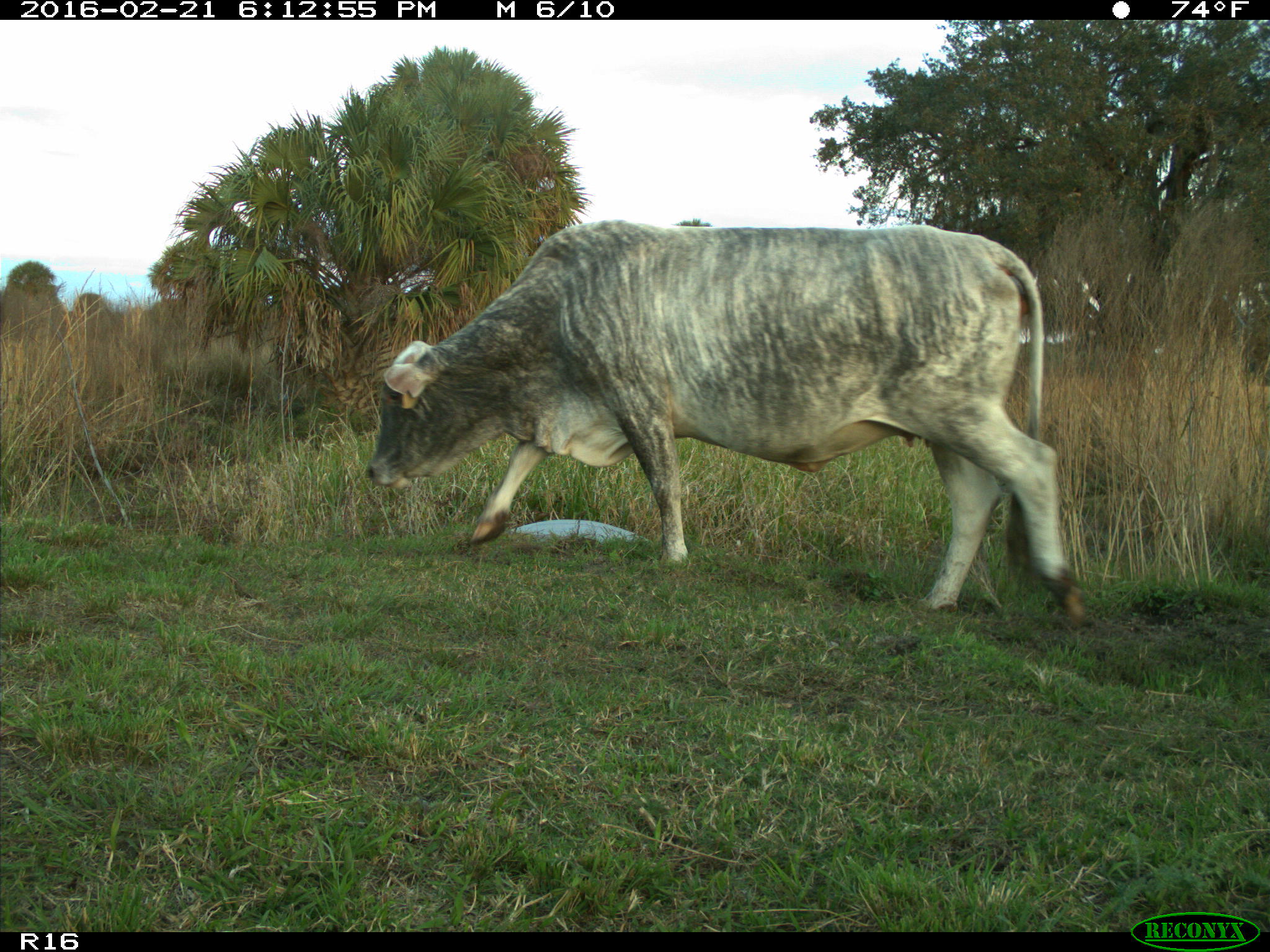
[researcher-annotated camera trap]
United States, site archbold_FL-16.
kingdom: Animalia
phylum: Chordata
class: Mammalia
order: Artiodactyla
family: Bovidae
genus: Bos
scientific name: Bos taurus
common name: domestic cow